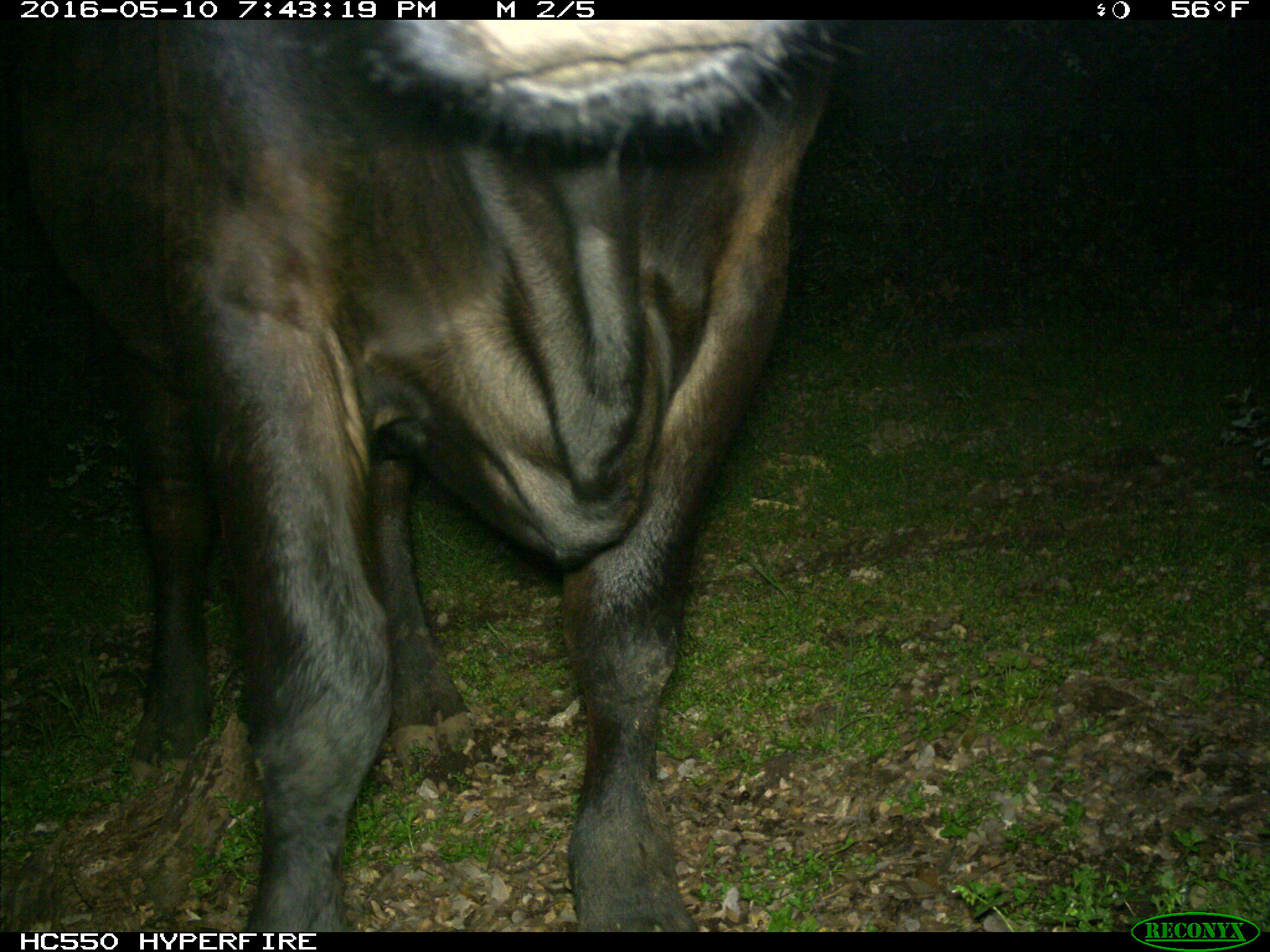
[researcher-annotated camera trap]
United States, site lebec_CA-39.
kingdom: Animalia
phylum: Chordata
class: Mammalia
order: Artiodactyla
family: Bovidae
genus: Bos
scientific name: Bos taurus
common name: domestic cow